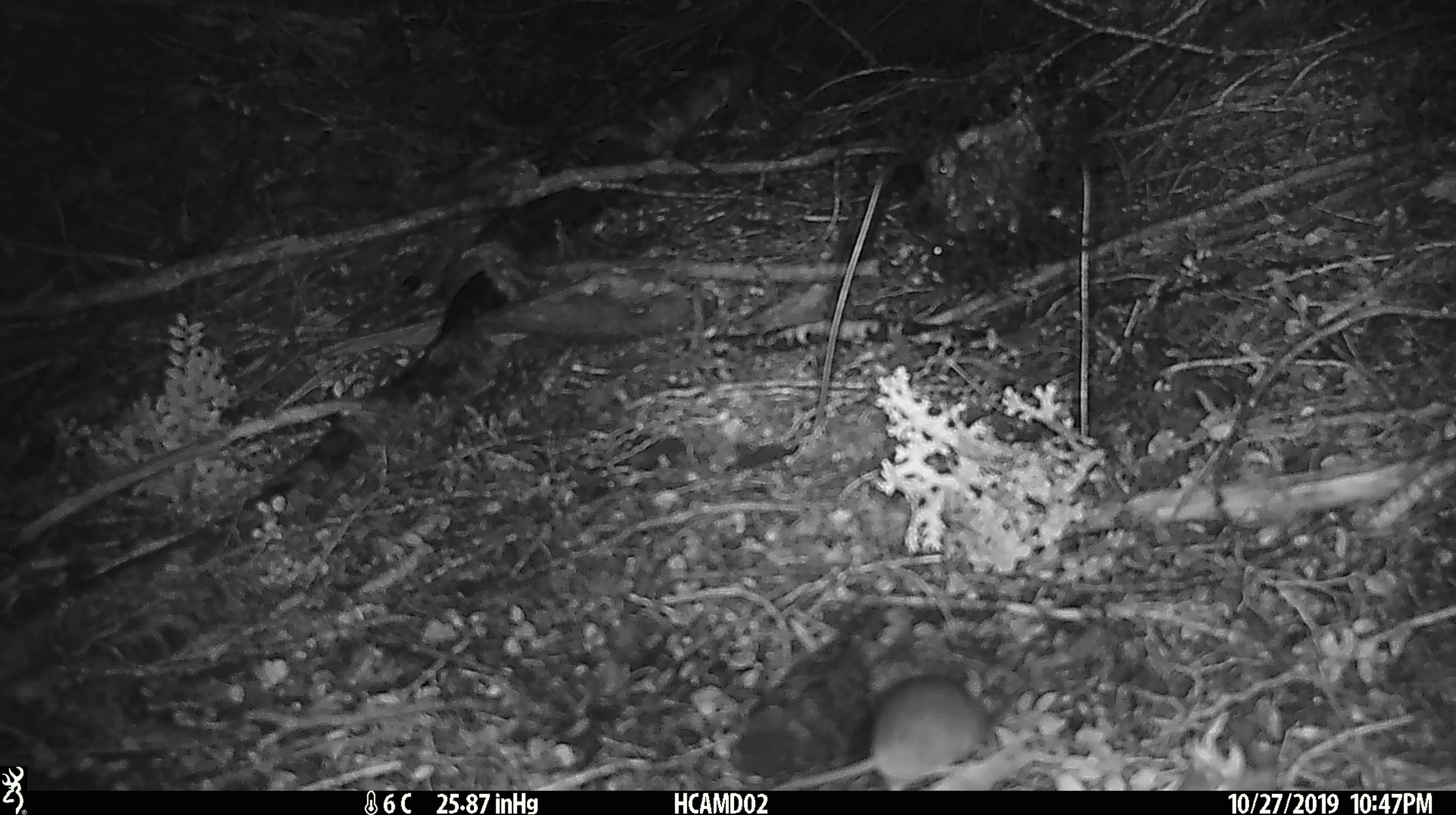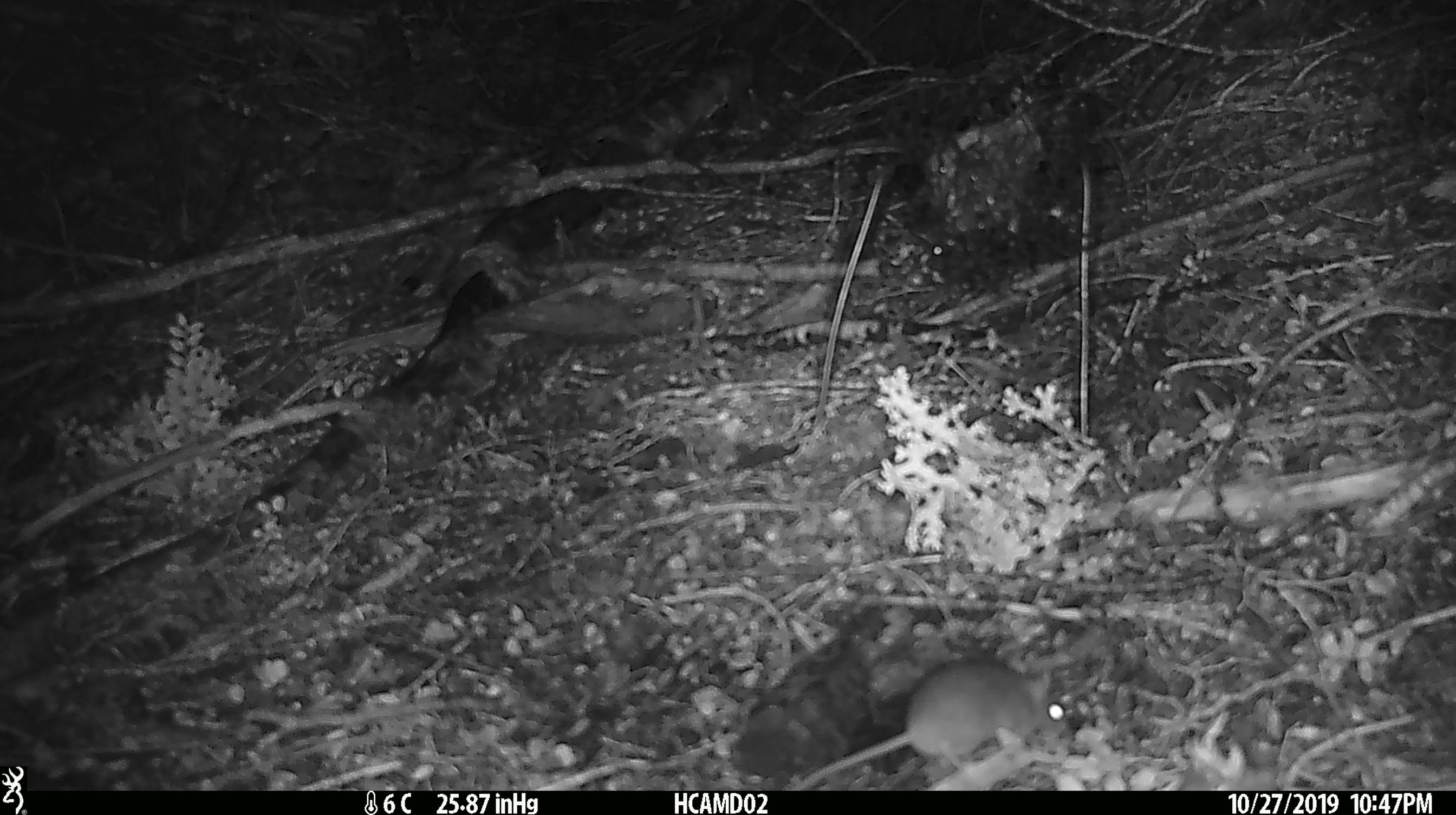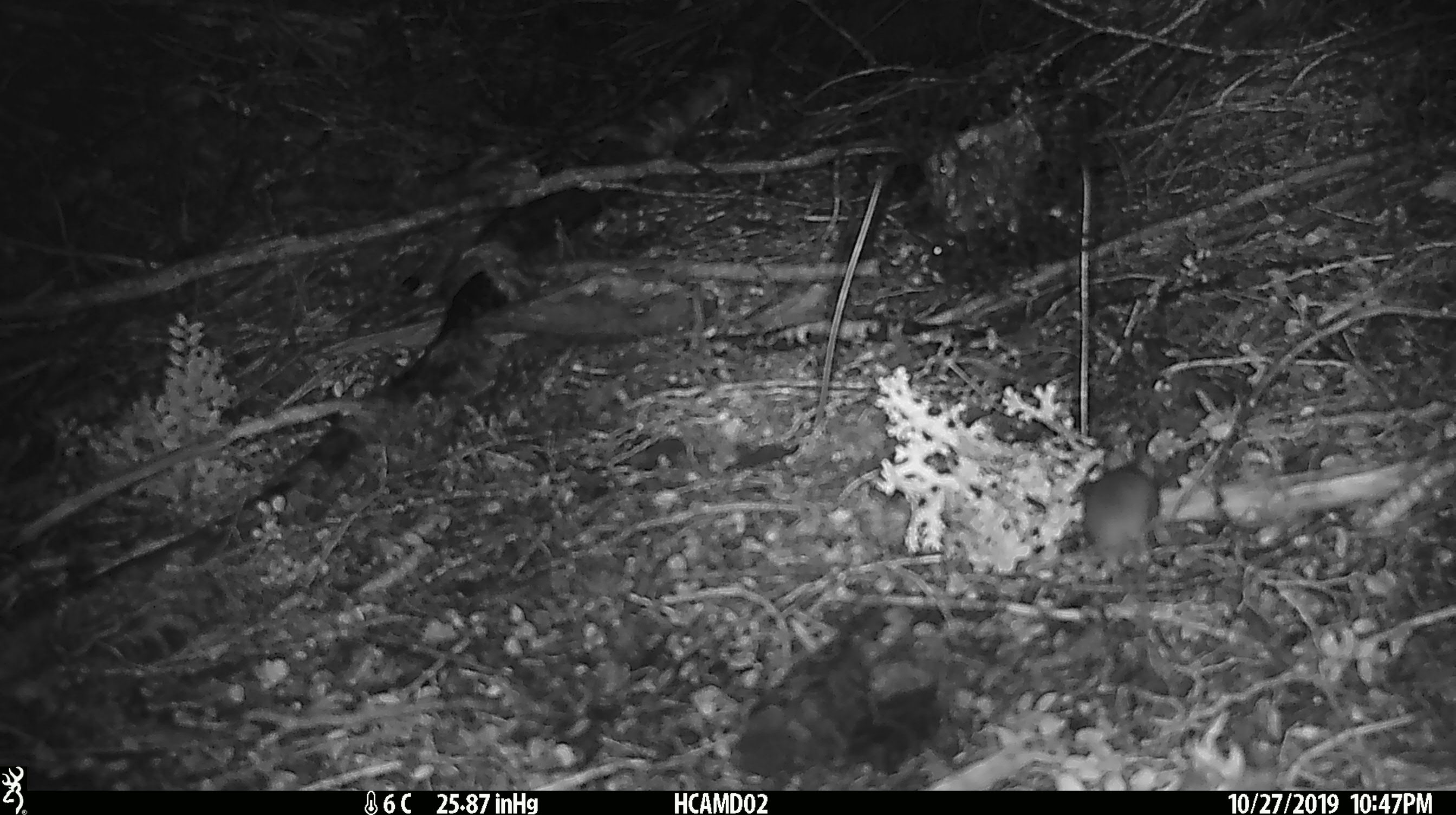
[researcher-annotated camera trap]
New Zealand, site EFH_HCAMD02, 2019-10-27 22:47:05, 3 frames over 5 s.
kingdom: Animalia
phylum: Chordata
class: Mammalia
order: Rodentia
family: Muridae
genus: Mus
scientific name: Mus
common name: mouse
Mouse (Mus).